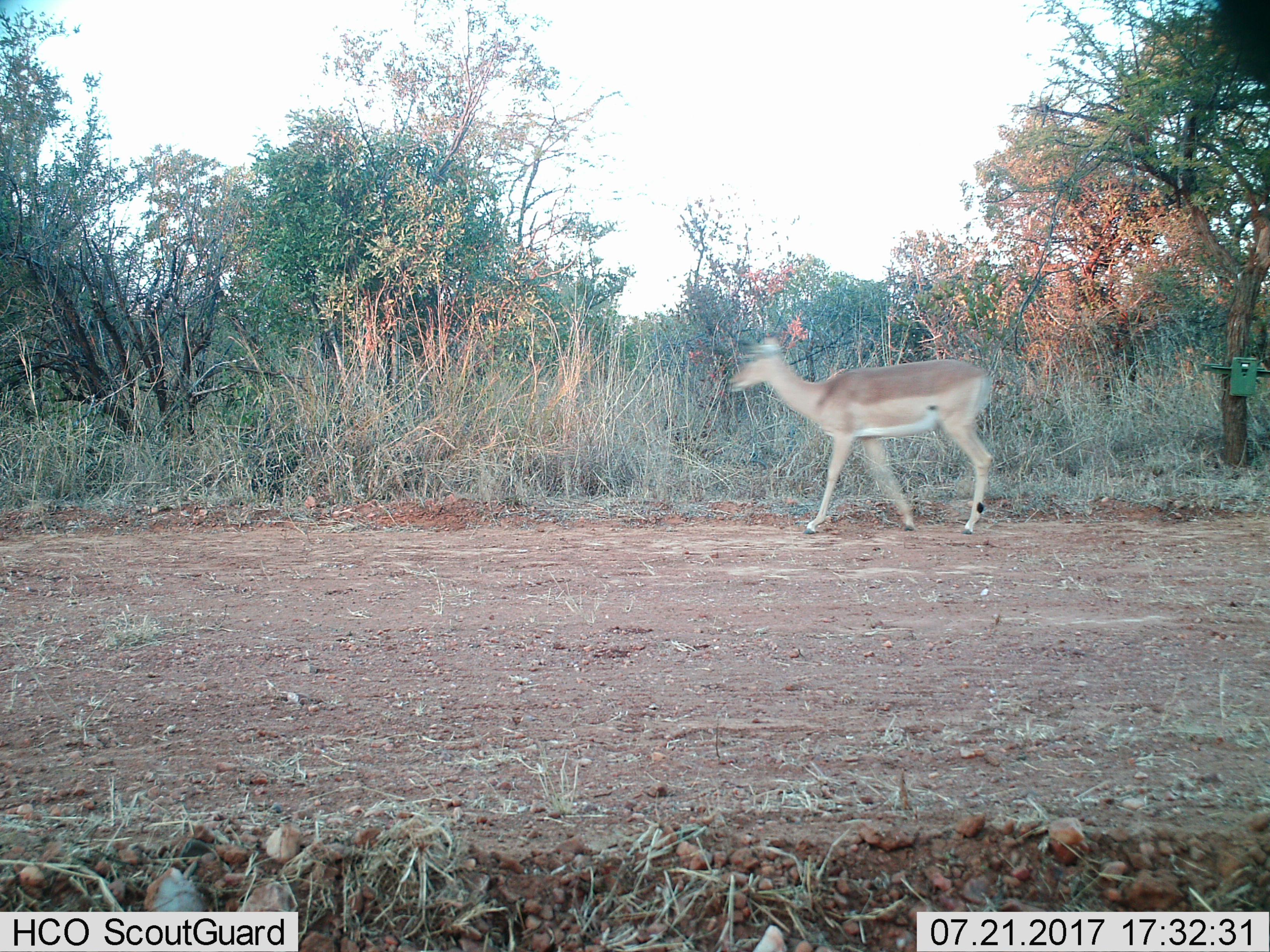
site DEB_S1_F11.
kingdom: Animalia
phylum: Chordata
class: Mammalia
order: Artiodactyla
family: Bovidae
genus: Aepyceros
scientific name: Aepyceros melampus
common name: impala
Impala (Aepyceros melampus), count 1. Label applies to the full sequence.